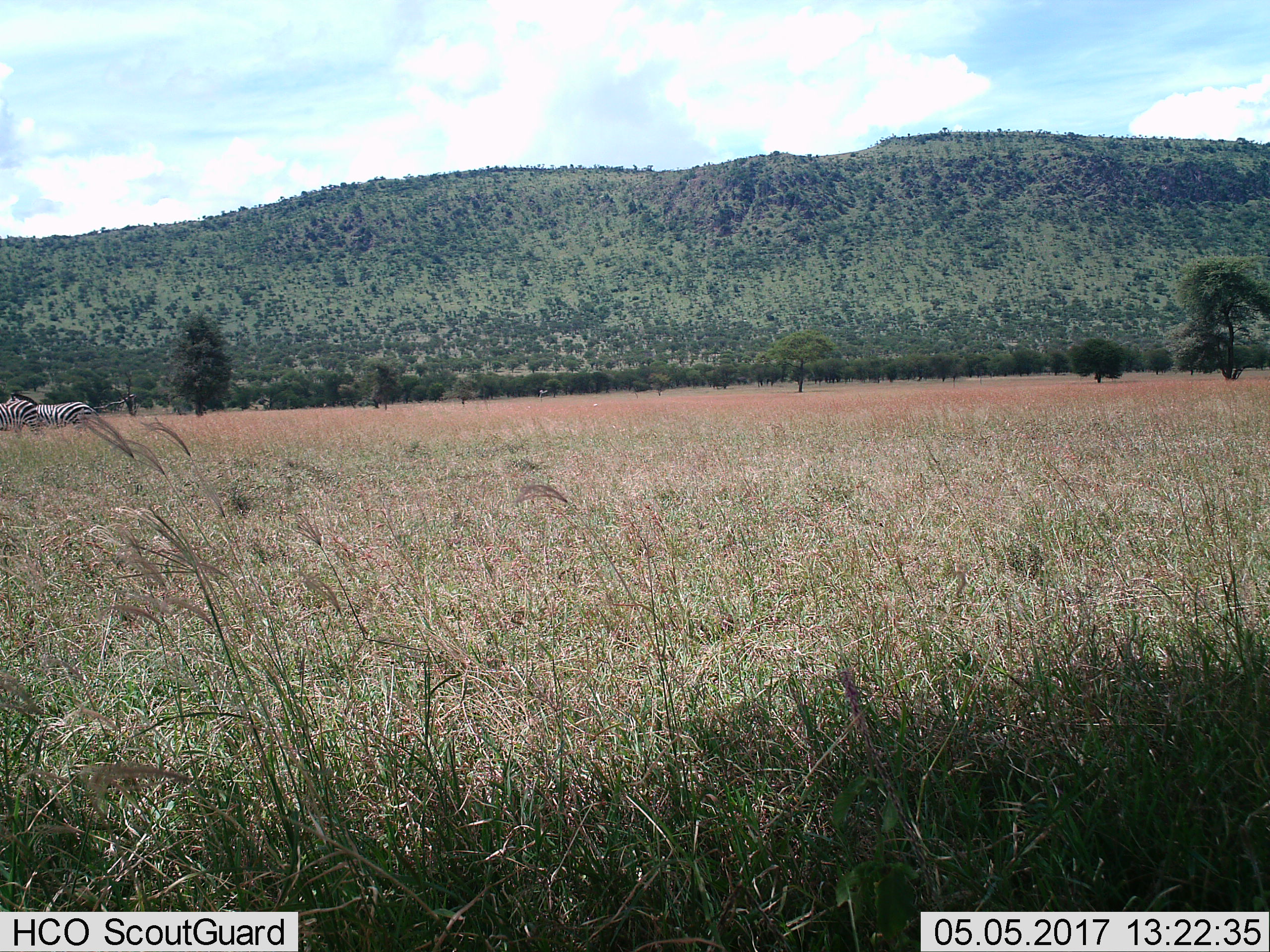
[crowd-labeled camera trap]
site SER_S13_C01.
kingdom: Animalia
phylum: Chordata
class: Mammalia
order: Perissodactyla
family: Equidae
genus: Equus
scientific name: Equus quagga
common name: plains zebra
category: zebraplains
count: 2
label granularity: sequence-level